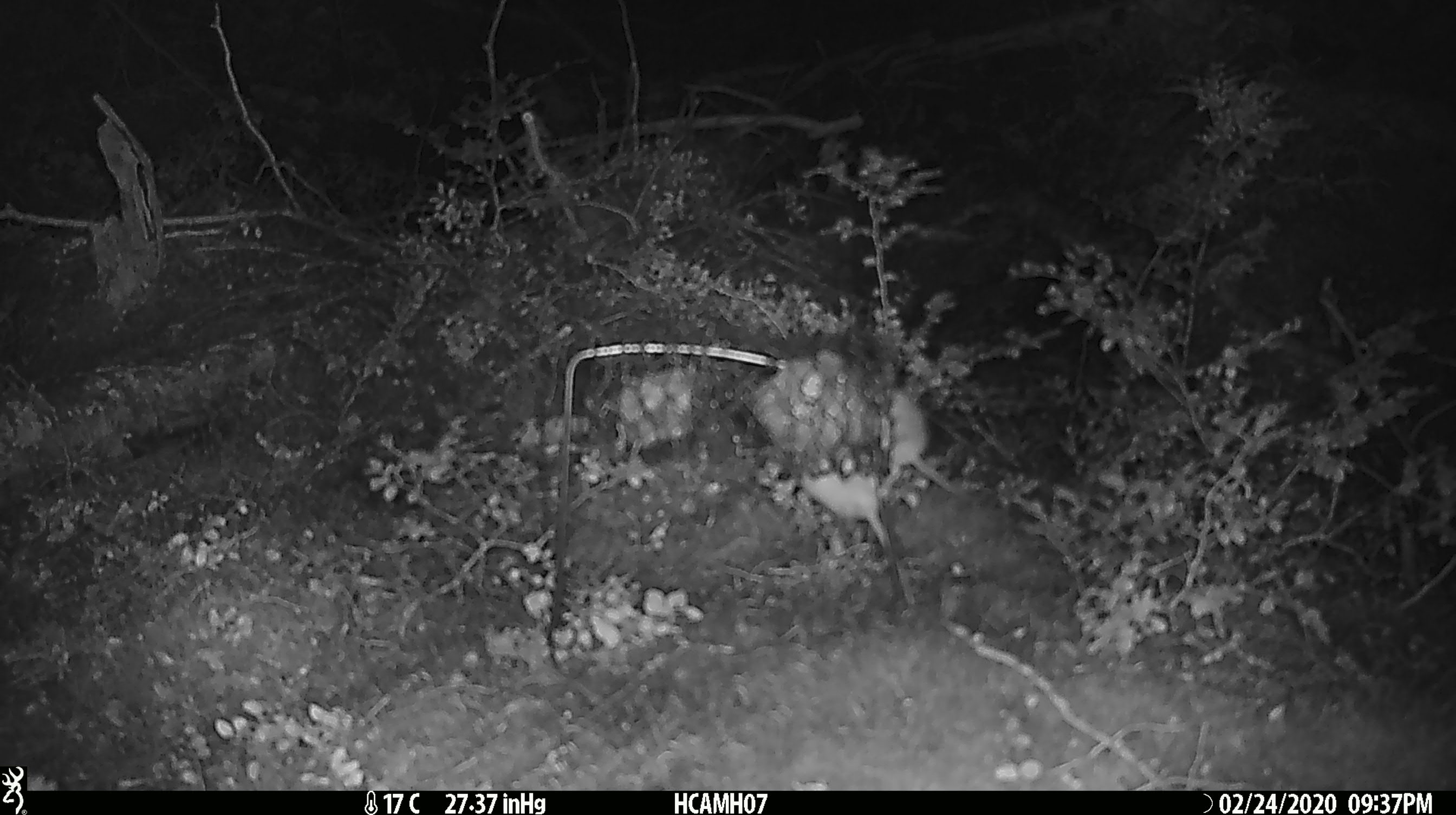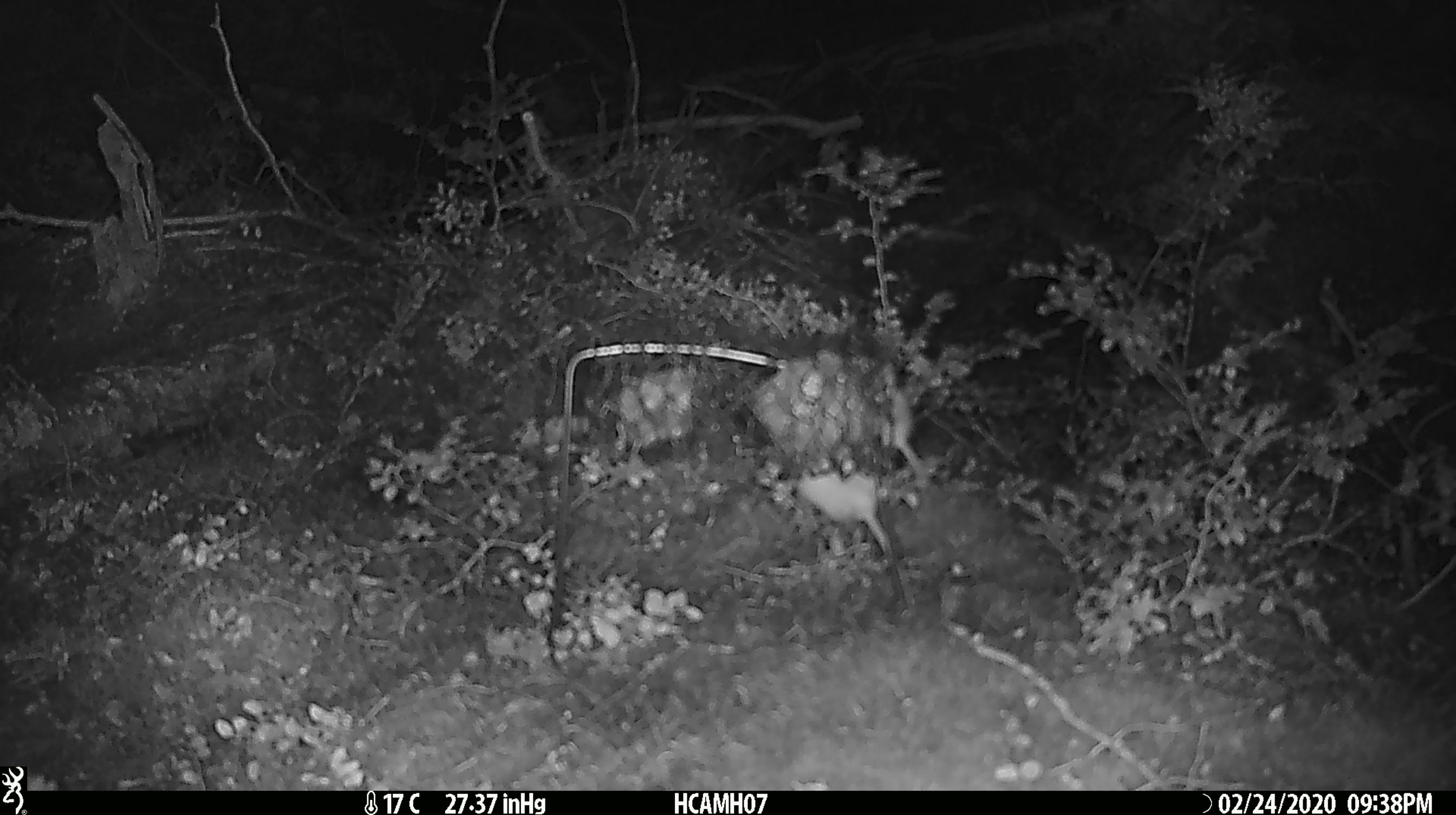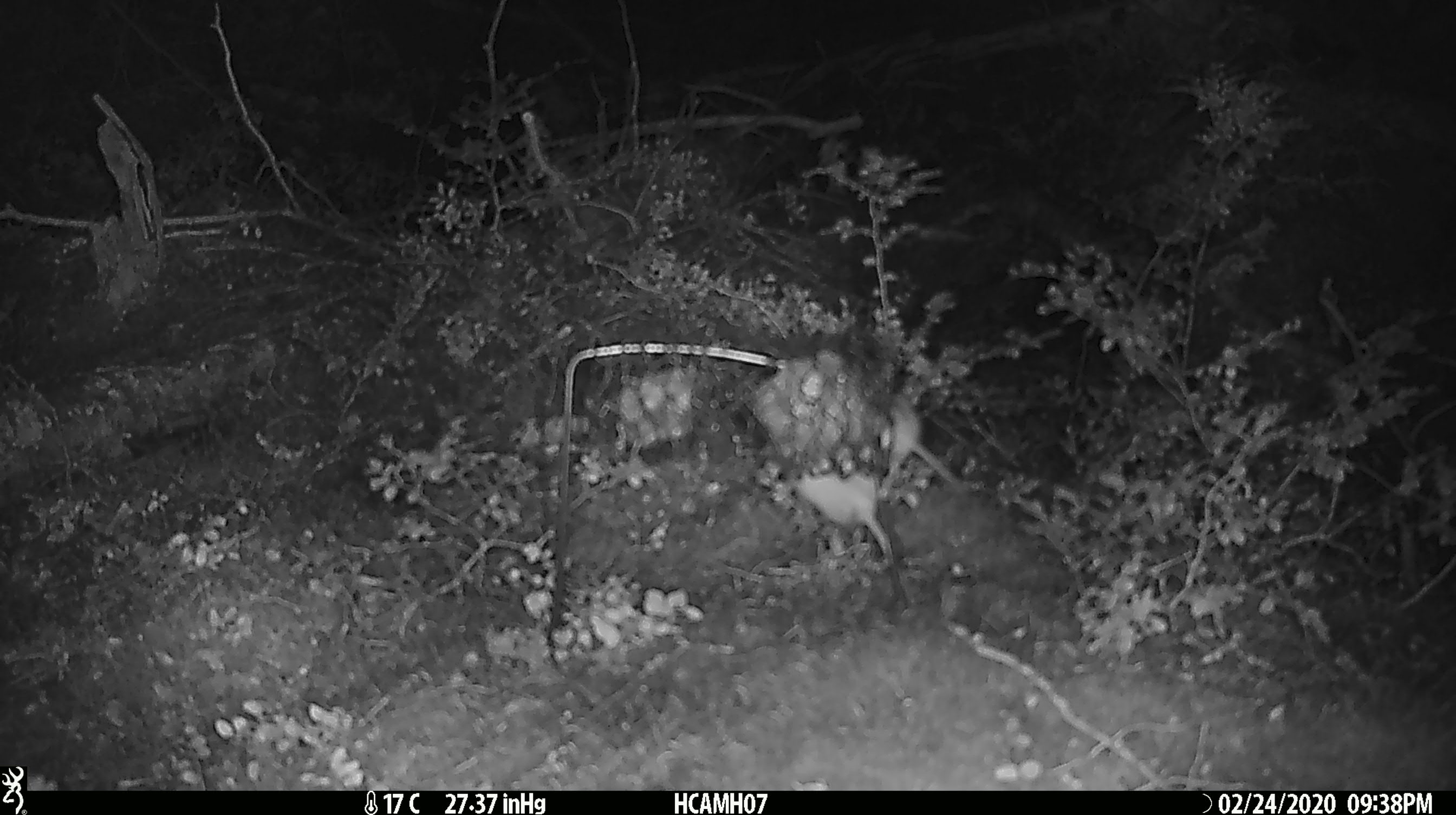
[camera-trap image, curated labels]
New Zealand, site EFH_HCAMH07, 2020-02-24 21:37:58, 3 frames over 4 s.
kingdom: Animalia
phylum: Chordata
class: Mammalia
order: Rodentia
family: Muridae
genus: Mus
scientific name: Mus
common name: mouse